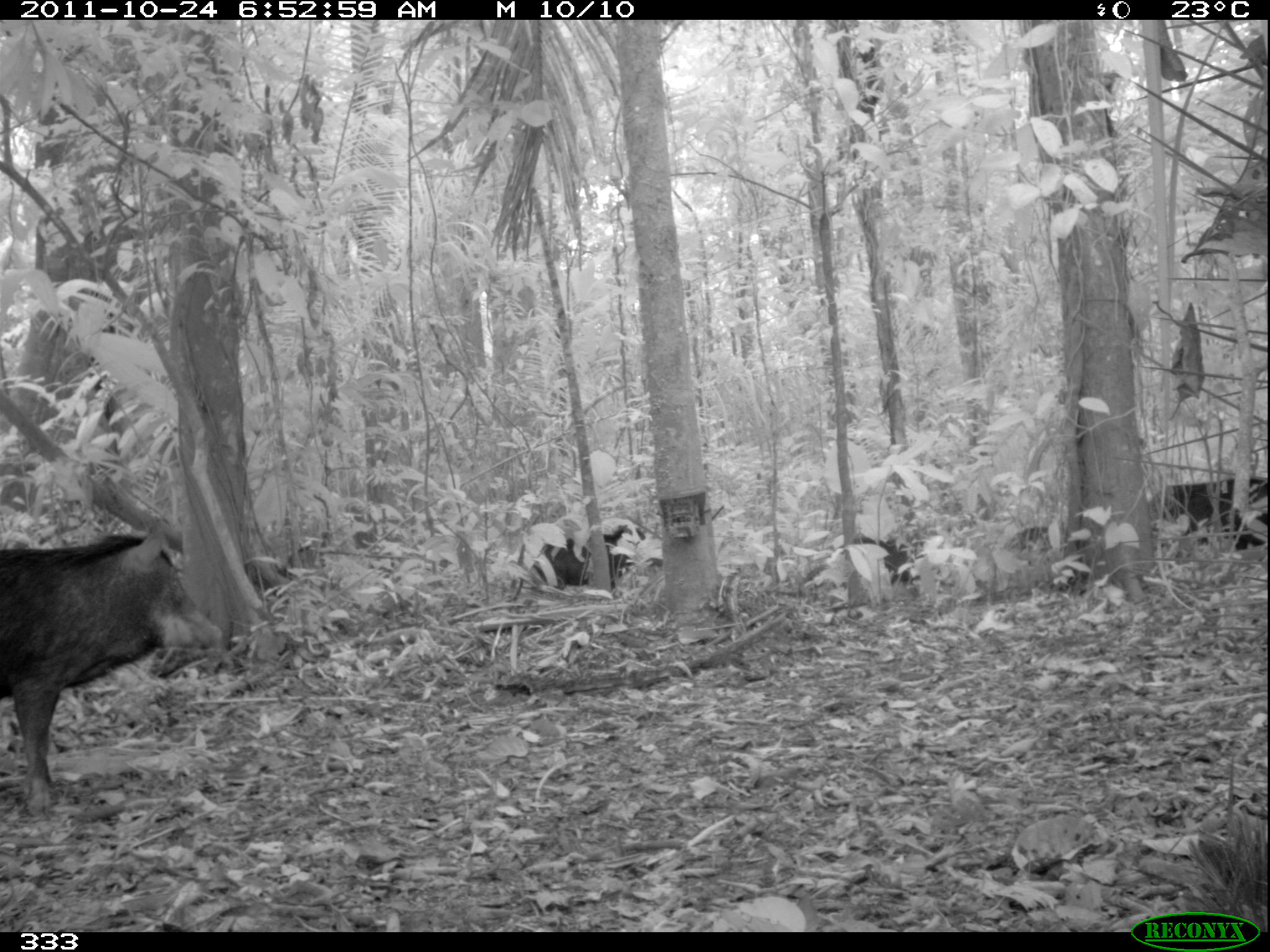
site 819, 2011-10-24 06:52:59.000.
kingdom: Animalia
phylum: Chordata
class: Mammalia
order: Artiodactyla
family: Tayassuidae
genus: Tayassu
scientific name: Tayassu pecari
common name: white-lipped peccary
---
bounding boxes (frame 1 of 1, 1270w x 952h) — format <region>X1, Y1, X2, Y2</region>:
tayassu pecari: <region>0, 517, 221, 812</region>; <region>1148, 476, 1267, 553</region>; <region>533, 525, 640, 591</region>; <region>1002, 527, 1081, 593</region>; <region>838, 531, 915, 587</region>